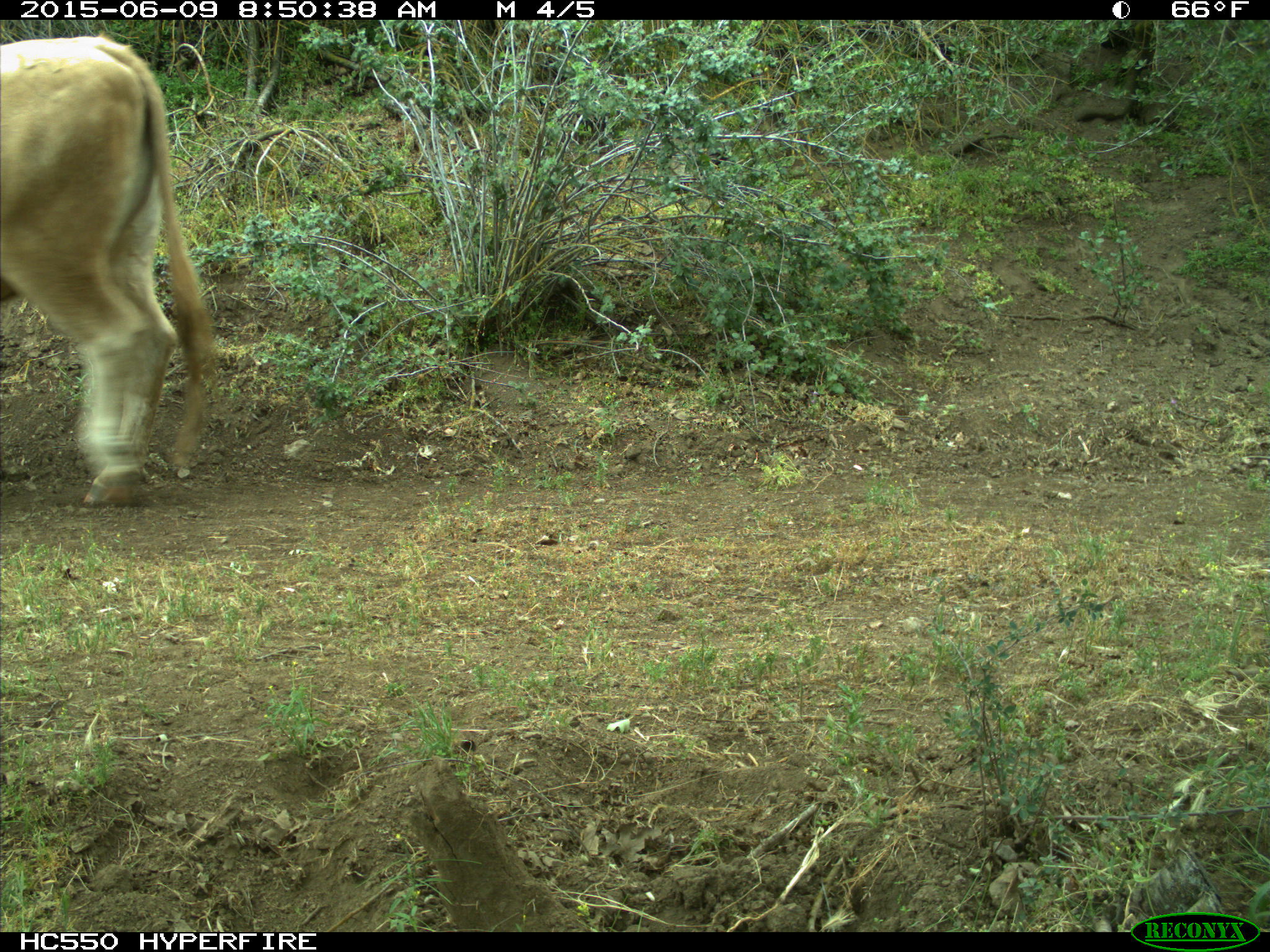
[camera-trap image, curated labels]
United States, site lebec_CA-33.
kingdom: Animalia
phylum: Chordata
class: Mammalia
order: Artiodactyla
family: Bovidae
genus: Bos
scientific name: Bos taurus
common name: domestic cow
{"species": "Bos taurus (domestic cow)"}